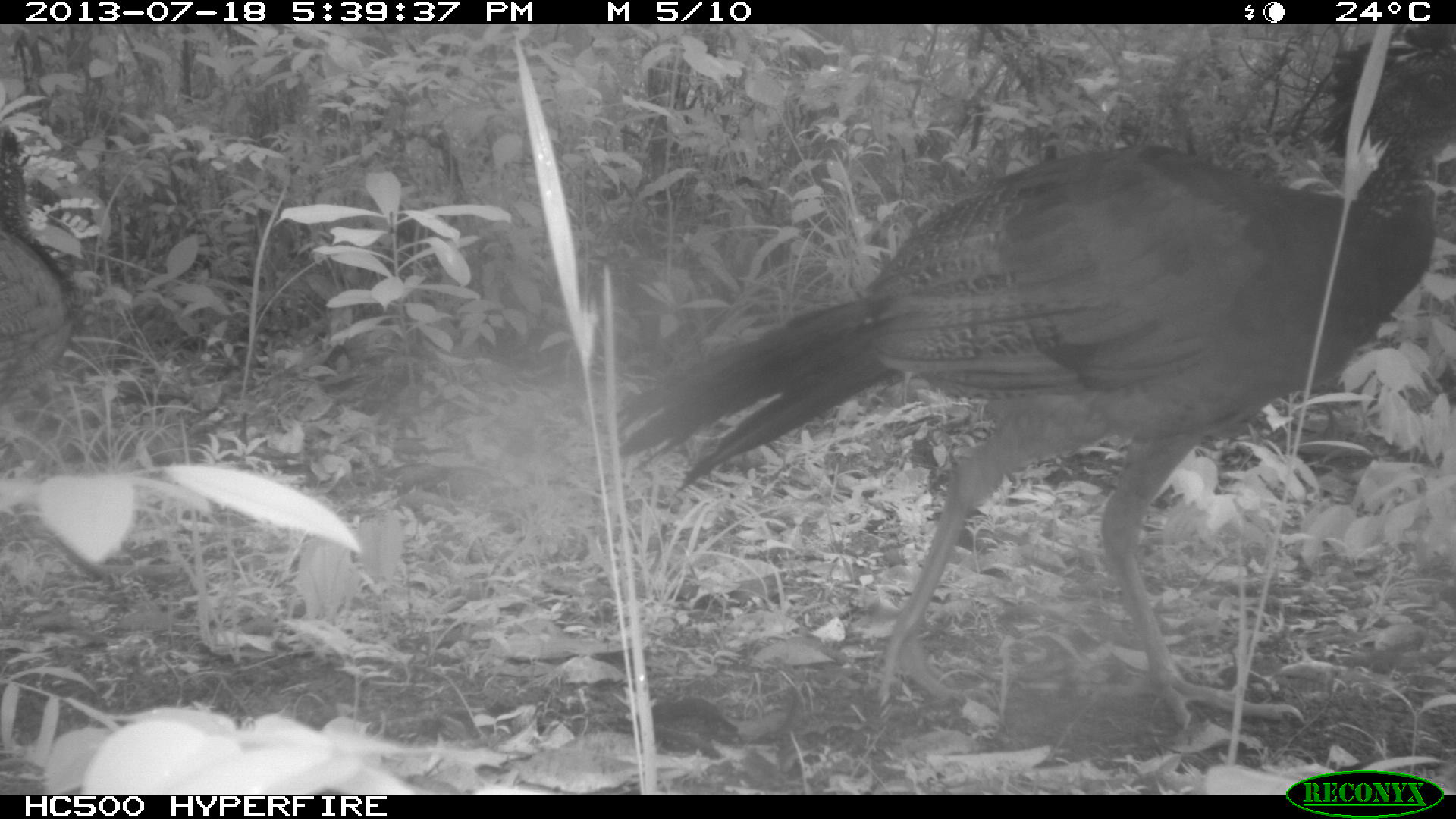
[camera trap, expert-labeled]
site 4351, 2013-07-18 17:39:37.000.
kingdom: Animalia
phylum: Chordata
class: Aves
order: Galliformes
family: Cracidae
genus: Crax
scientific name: Crax rubra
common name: great curassow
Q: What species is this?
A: Crax rubra (great curassow).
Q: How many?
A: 3.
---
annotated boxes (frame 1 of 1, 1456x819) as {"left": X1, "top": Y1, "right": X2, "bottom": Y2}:
crax rubra: {"left": 610, "top": 24, "right": 1454, "bottom": 729}; {"left": 0, "top": 130, "right": 73, "bottom": 389}